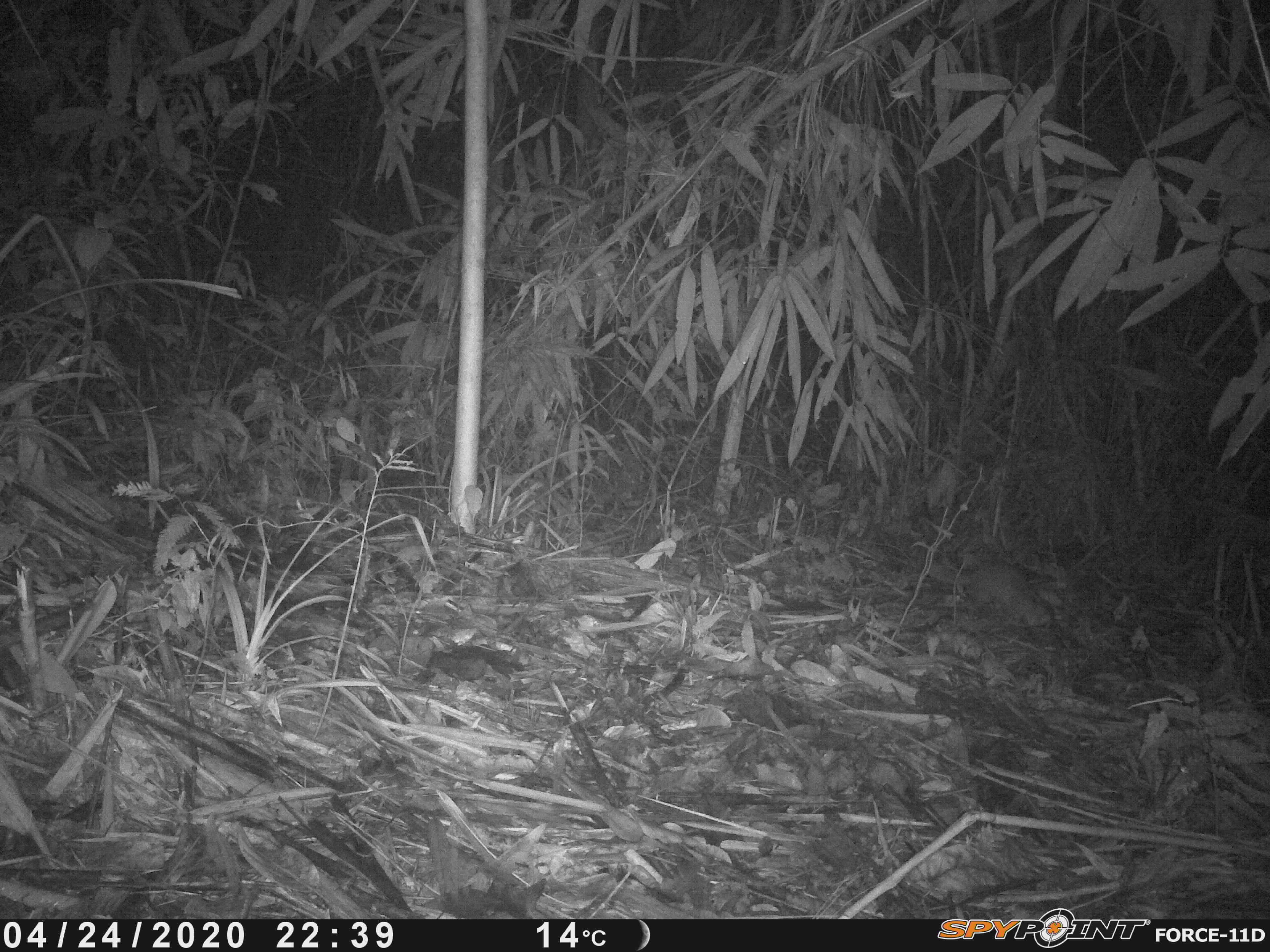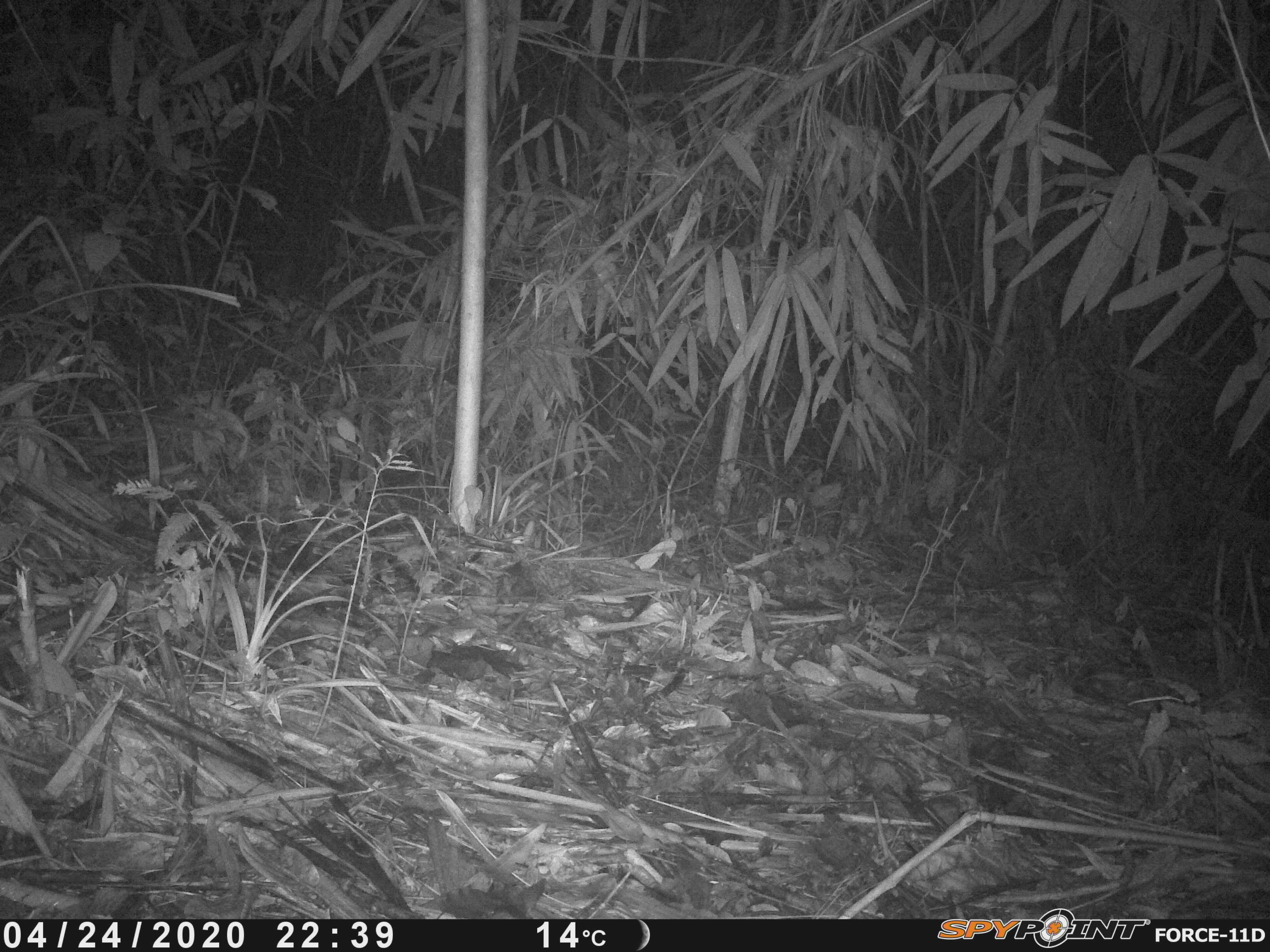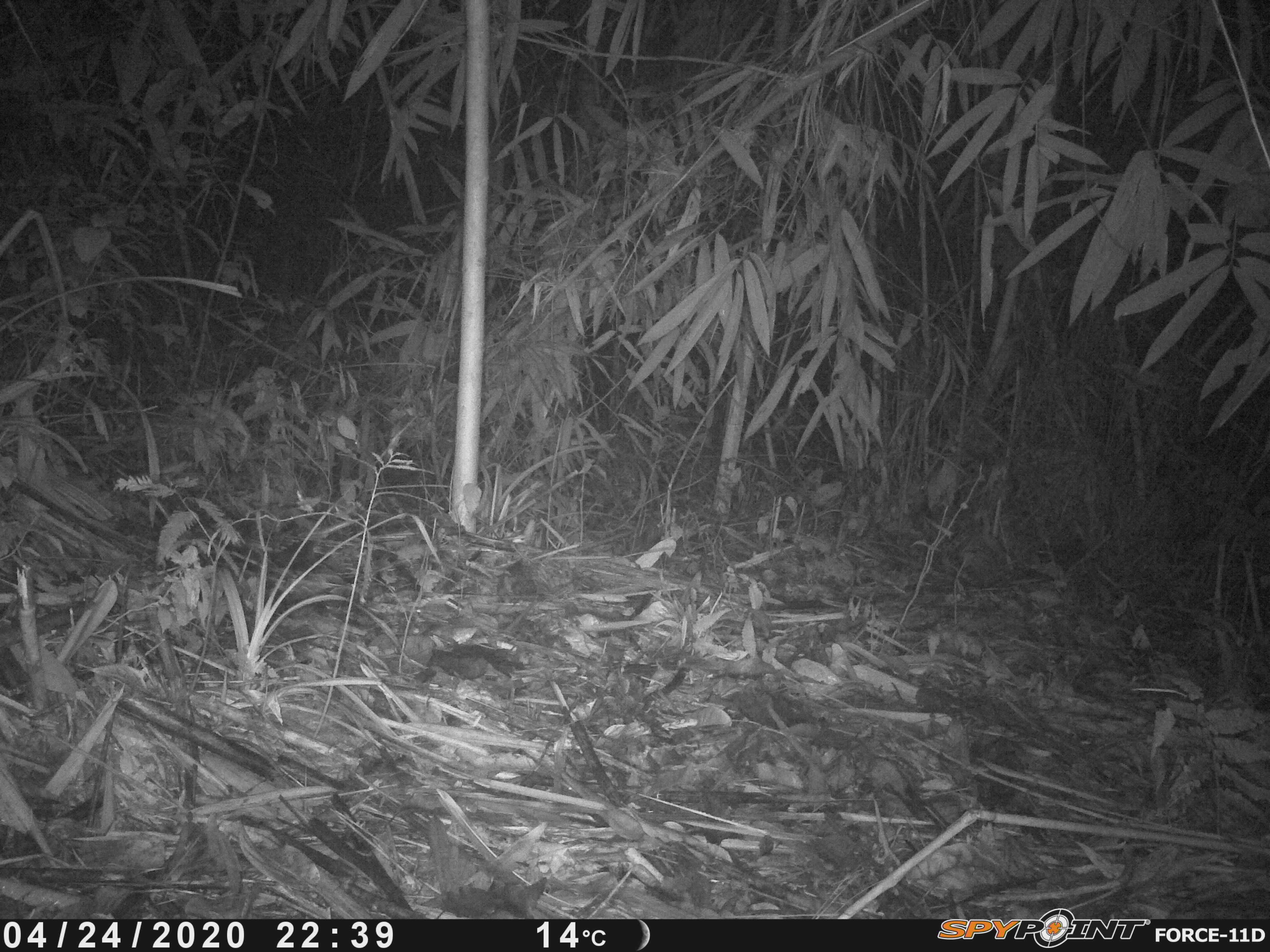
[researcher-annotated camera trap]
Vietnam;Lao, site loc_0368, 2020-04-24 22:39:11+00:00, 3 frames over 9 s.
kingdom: Animalia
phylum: Chordata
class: Mammalia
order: Carnivora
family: Mustelidae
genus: Melogale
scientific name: Melogale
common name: ferret badger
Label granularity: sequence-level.